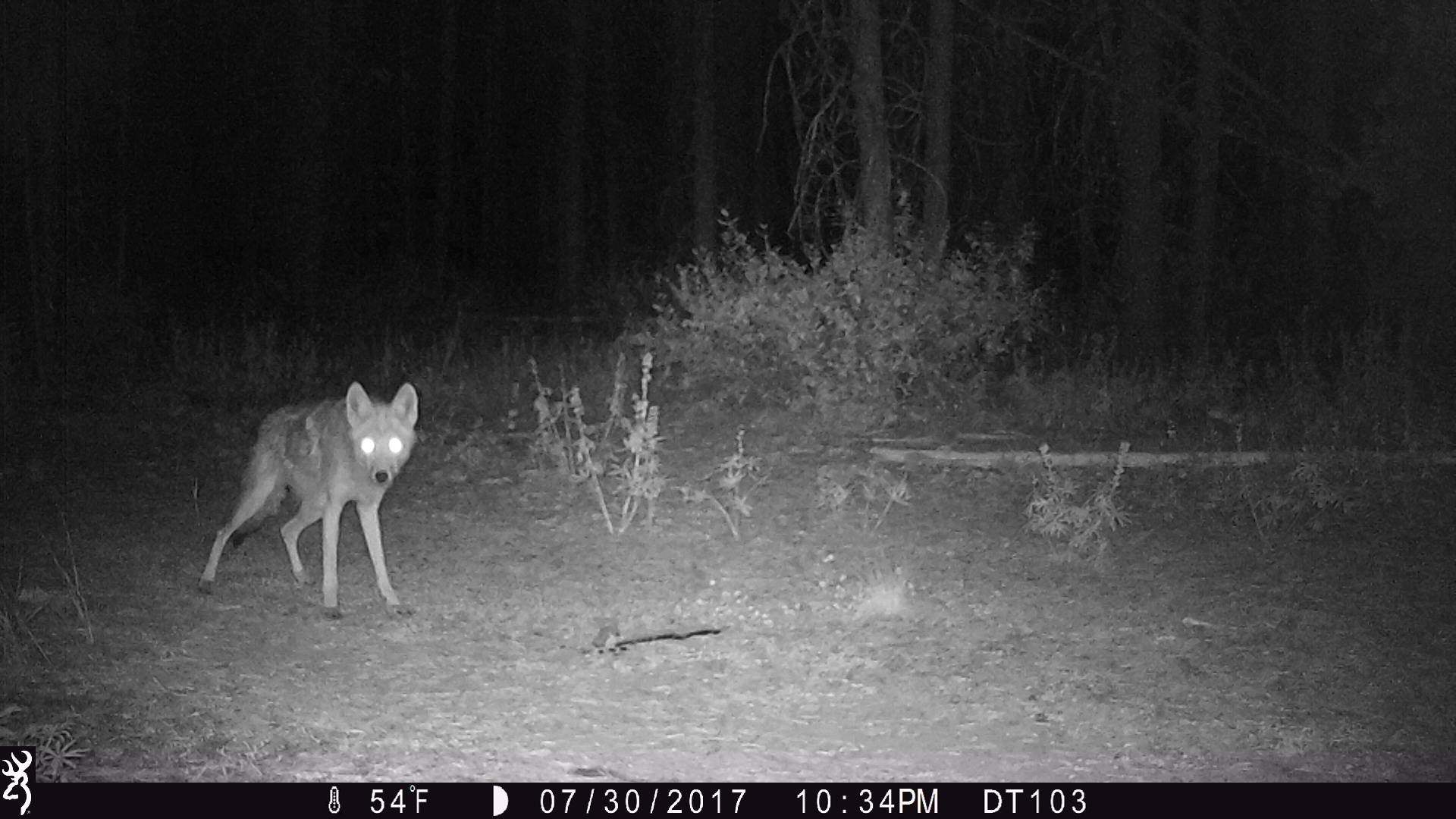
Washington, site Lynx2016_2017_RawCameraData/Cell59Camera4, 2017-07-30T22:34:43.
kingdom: Animalia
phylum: Chordata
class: Mammalia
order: Carnivora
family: Canidae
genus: Canis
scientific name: Canis latrans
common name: coyote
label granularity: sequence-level